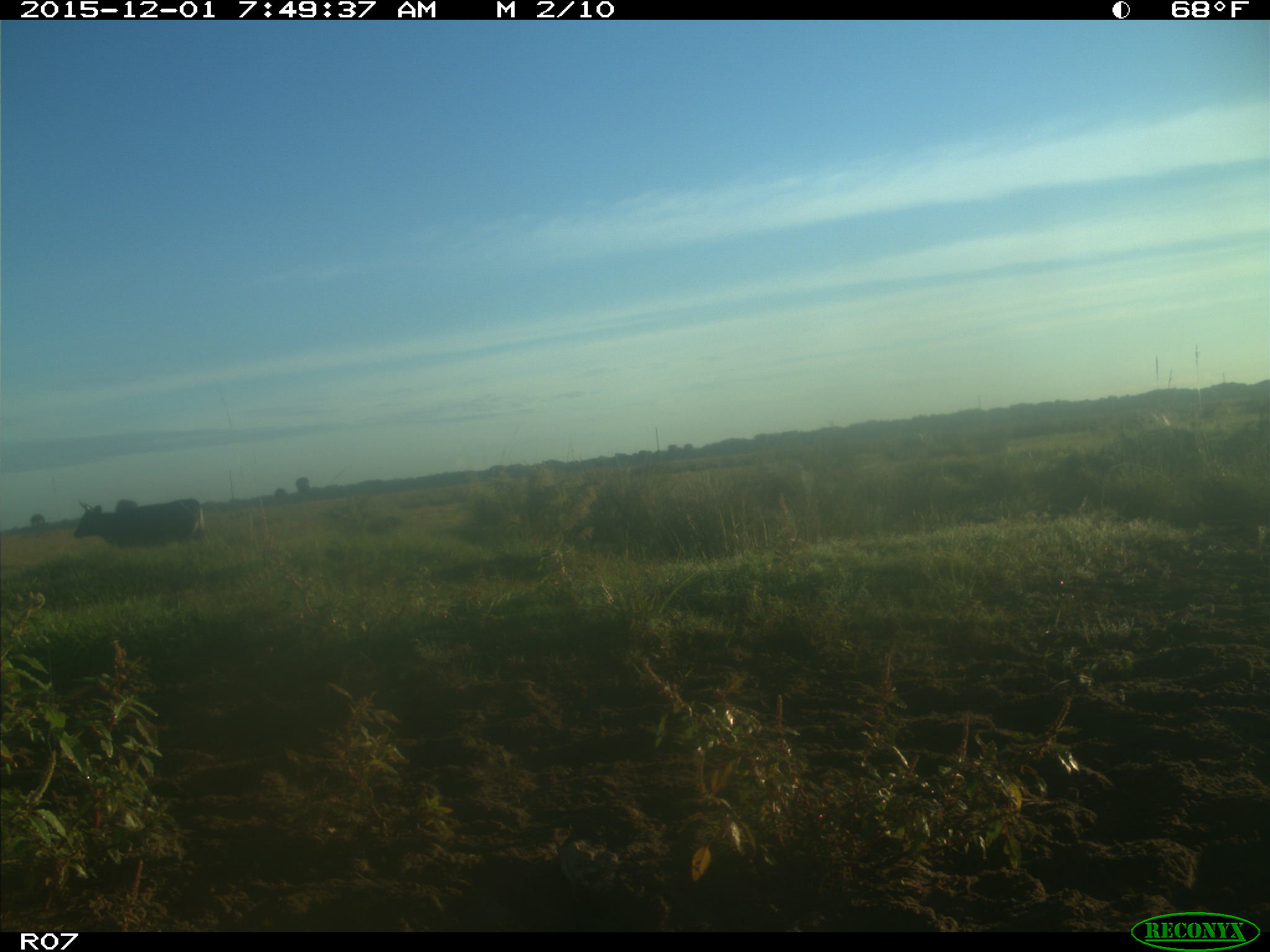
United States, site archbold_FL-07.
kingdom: Animalia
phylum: Chordata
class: Mammalia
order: Artiodactyla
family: Bovidae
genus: Bos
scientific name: Bos taurus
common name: domestic cow